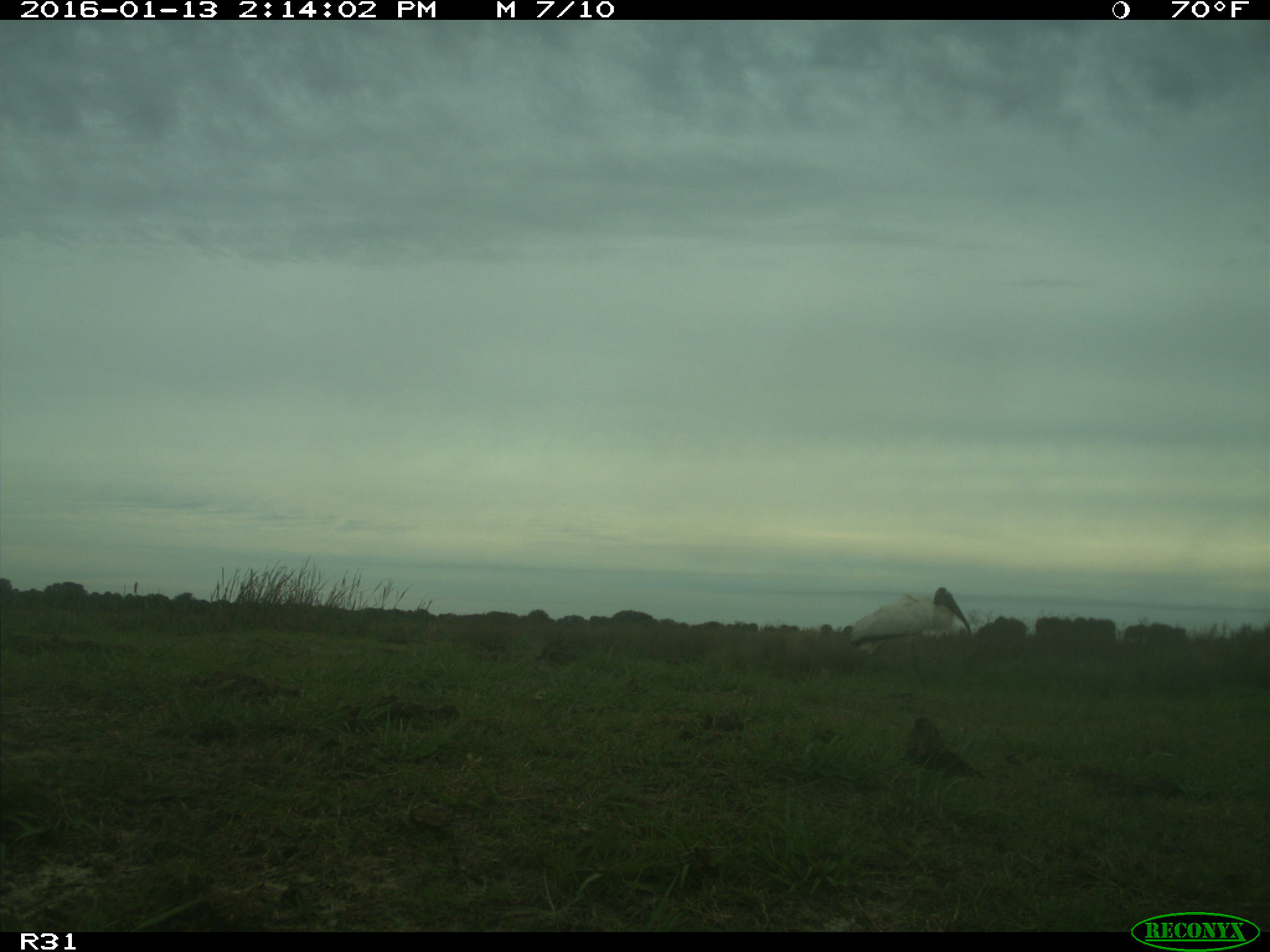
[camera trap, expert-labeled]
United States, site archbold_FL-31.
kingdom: Animalia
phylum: Chordata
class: Aves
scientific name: Aves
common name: birds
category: unidentified bird